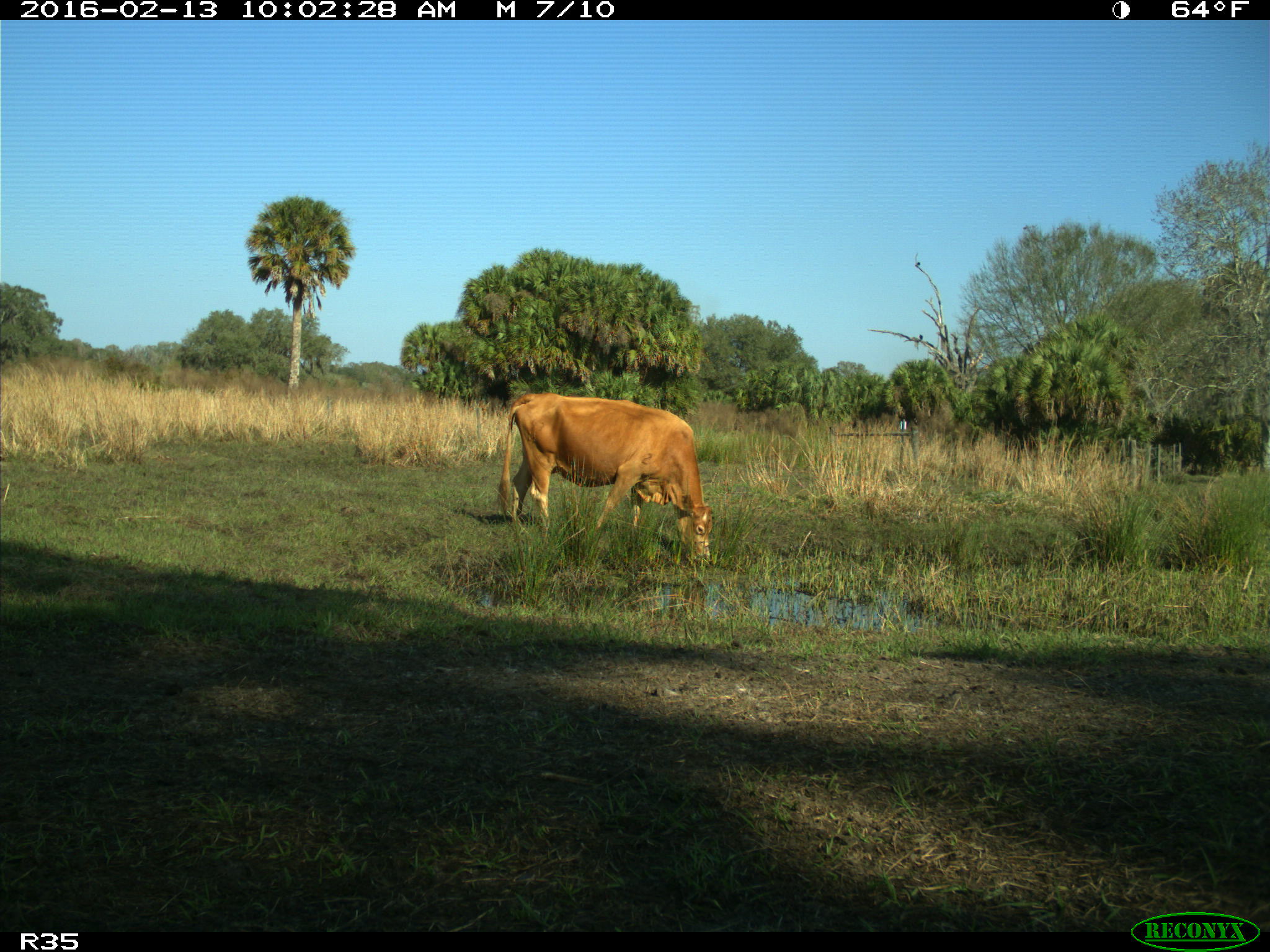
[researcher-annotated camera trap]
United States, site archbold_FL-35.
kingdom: Animalia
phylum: Chordata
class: Mammalia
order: Artiodactyla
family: Bovidae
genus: Bos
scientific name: Bos taurus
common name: domestic cow